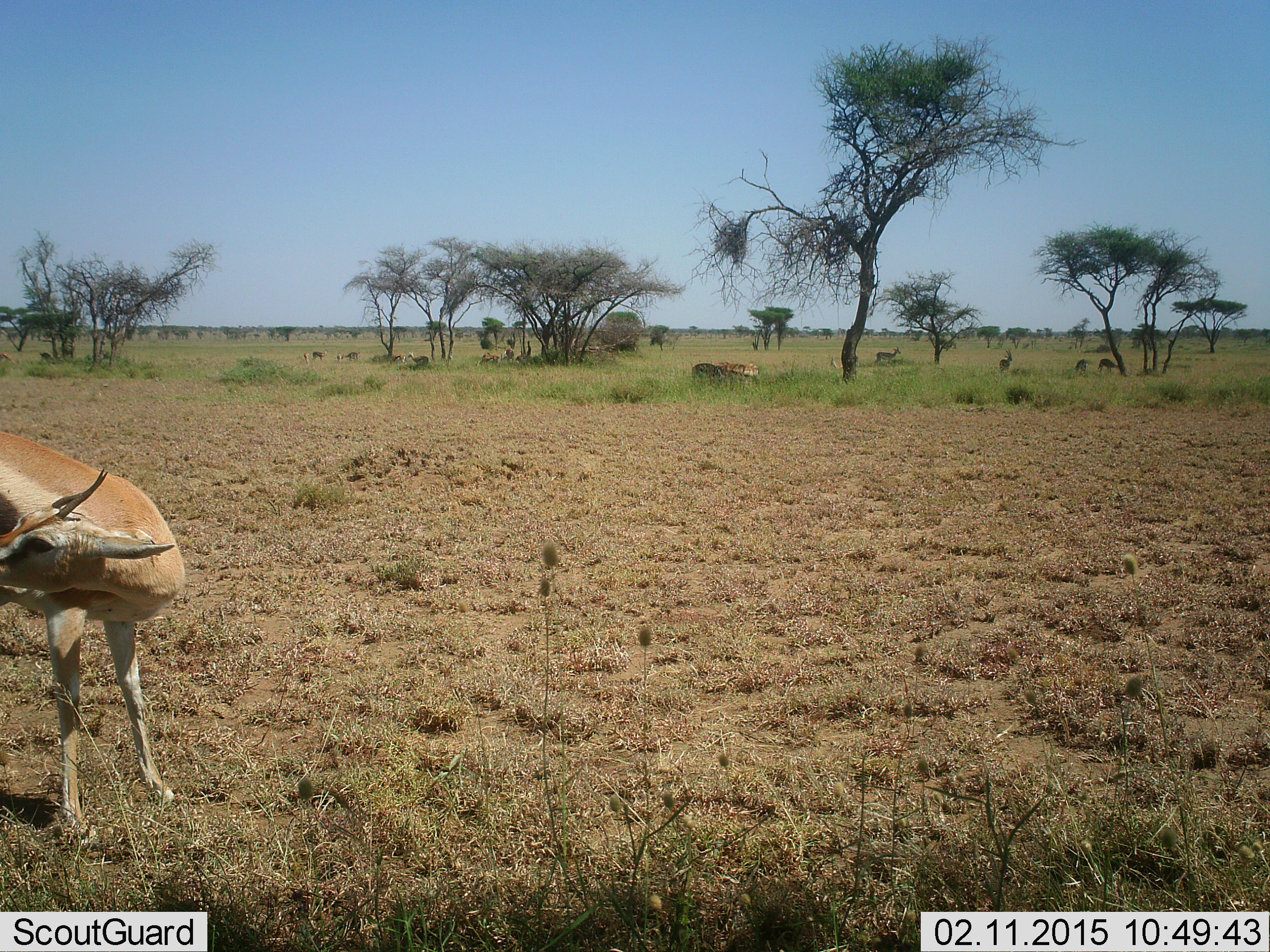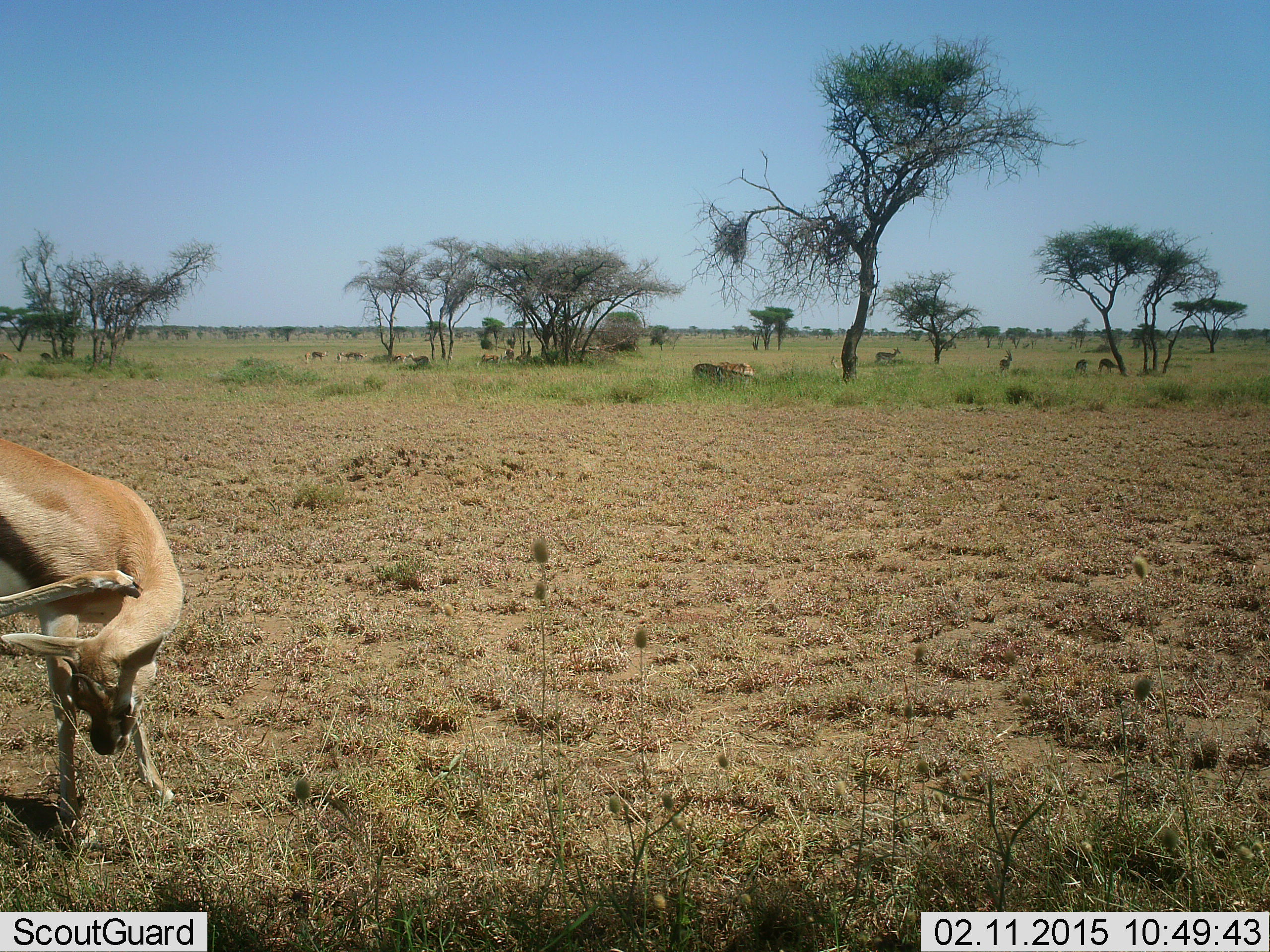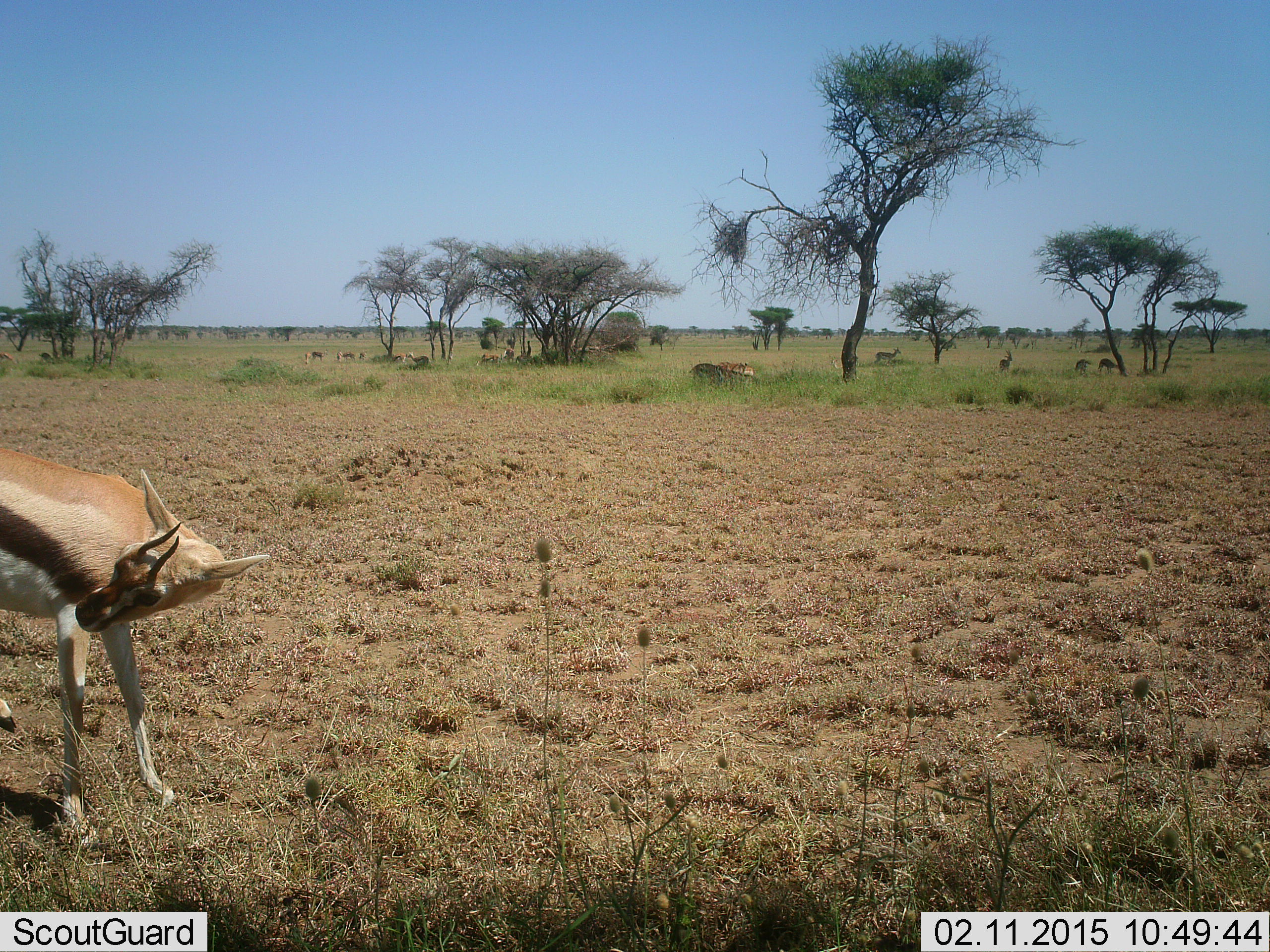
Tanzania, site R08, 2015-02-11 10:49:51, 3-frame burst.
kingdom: Animalia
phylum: Chordata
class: Mammalia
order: Artiodactyla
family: Bovidae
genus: Eudorcas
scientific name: Eudorcas thomsonii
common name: thomson's gazelle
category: gazellethomsons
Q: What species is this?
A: Gazellethomsons (thomson's gazelle) (Eudorcas thomsonii).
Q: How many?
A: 10.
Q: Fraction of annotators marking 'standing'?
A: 100%.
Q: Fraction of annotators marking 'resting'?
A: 30%.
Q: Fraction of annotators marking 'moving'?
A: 40%.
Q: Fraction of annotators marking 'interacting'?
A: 10%.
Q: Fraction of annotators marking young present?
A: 0%.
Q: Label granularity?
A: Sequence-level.